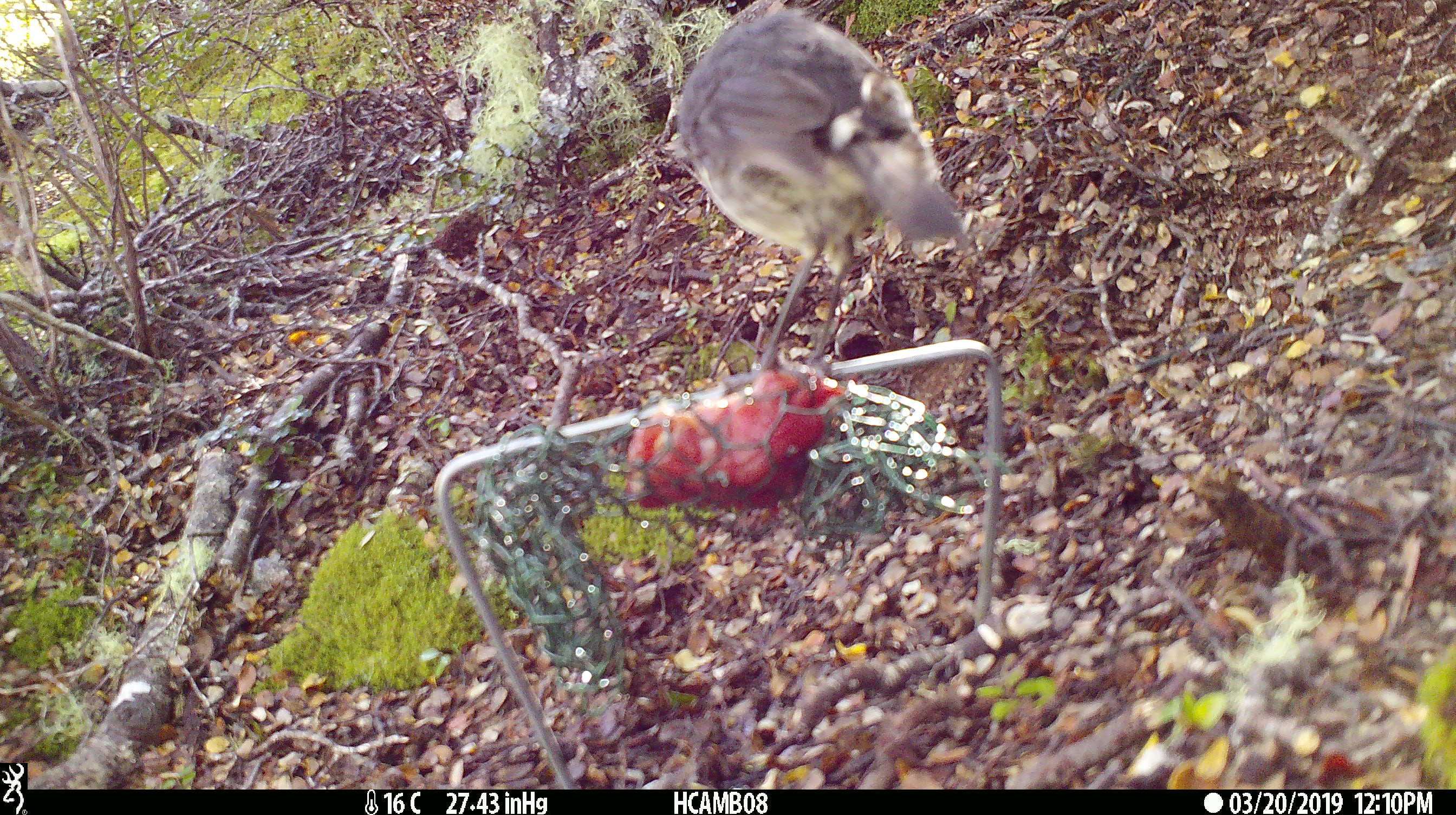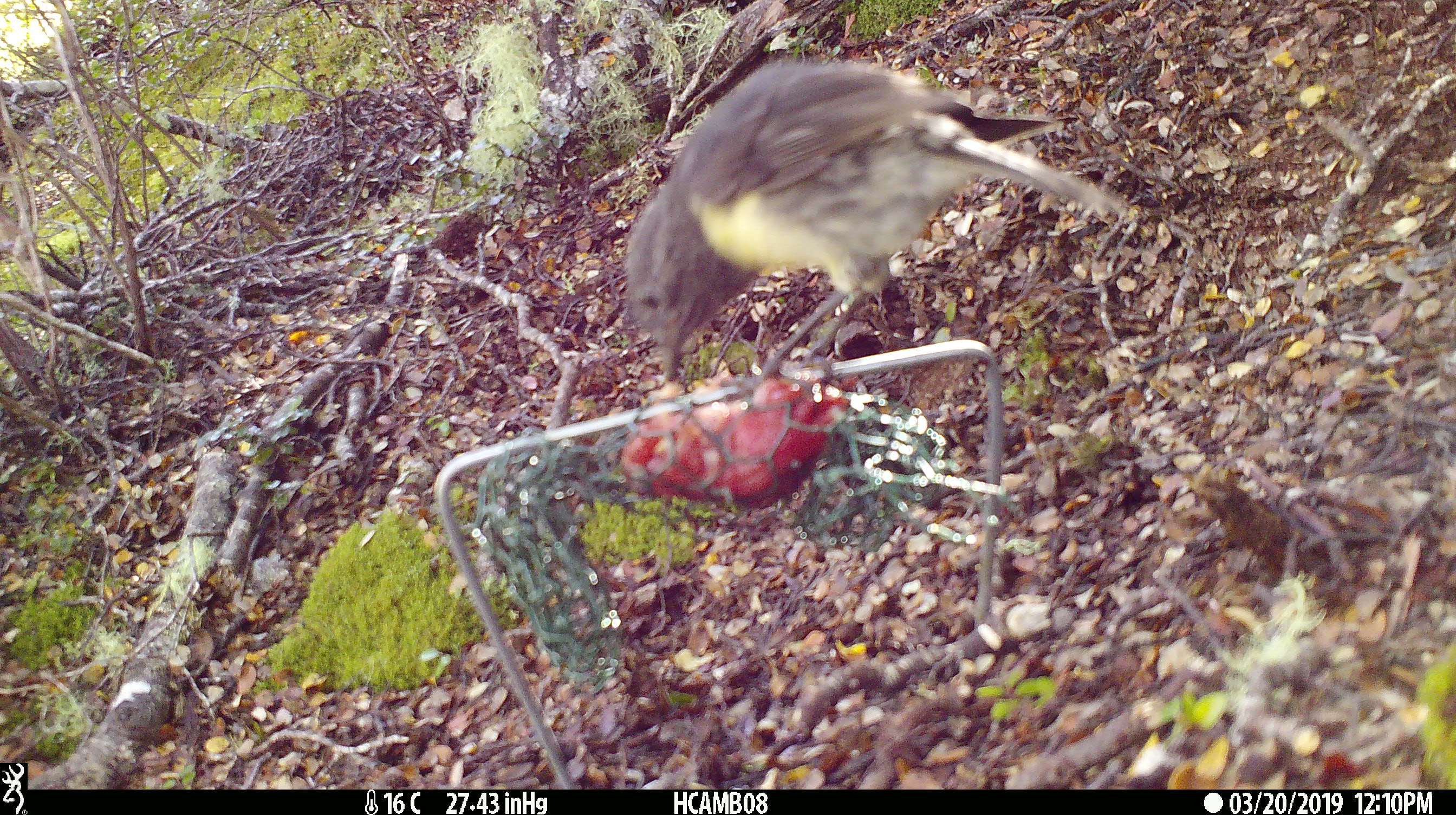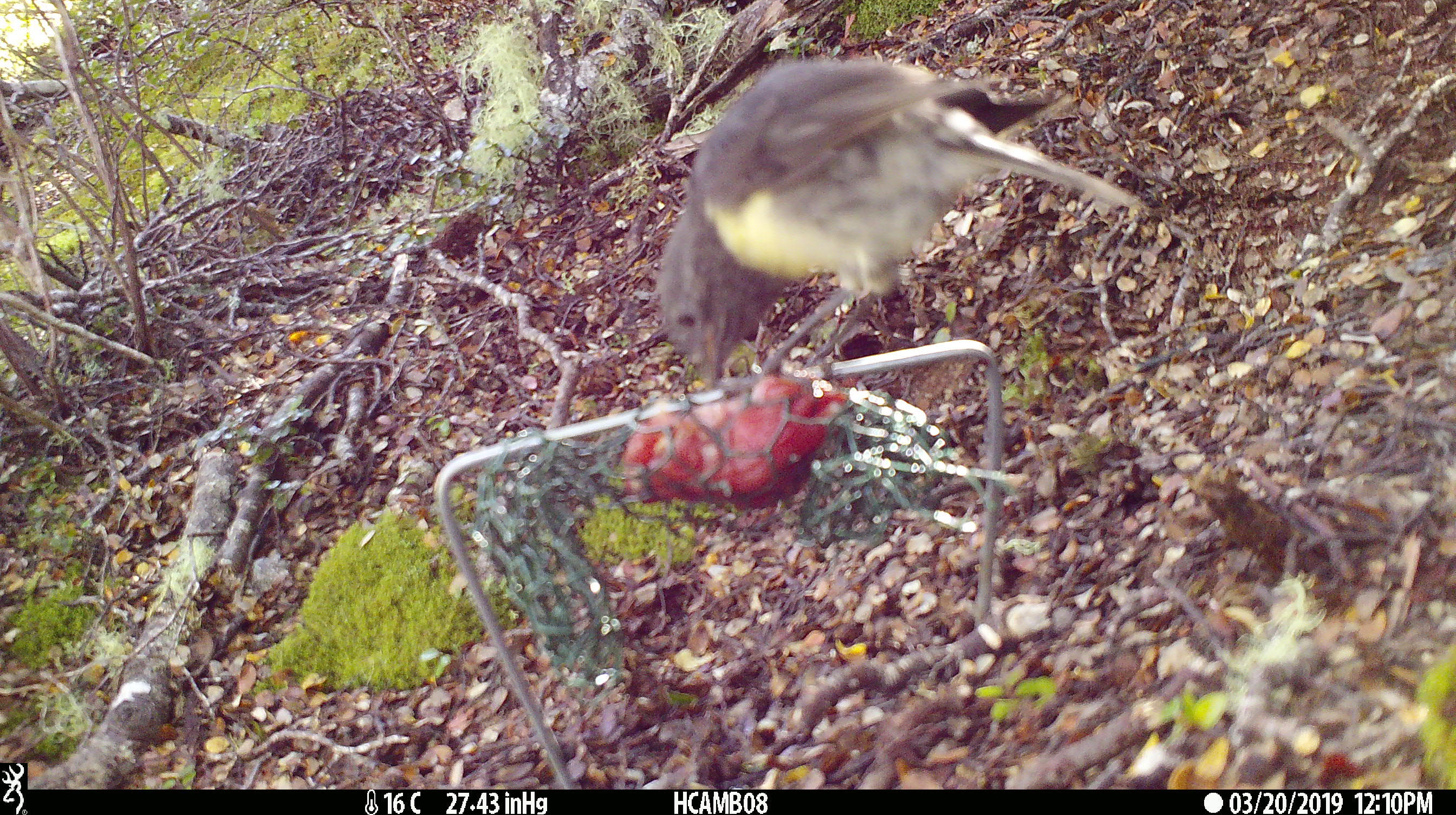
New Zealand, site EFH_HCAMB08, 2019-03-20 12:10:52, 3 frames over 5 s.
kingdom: Animalia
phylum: Chordata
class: Aves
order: Passeriformes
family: Petroicidae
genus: Petroica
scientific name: Petroica australis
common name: new zealand robin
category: robin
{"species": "robin (new zealand robin) (Petroica australis)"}